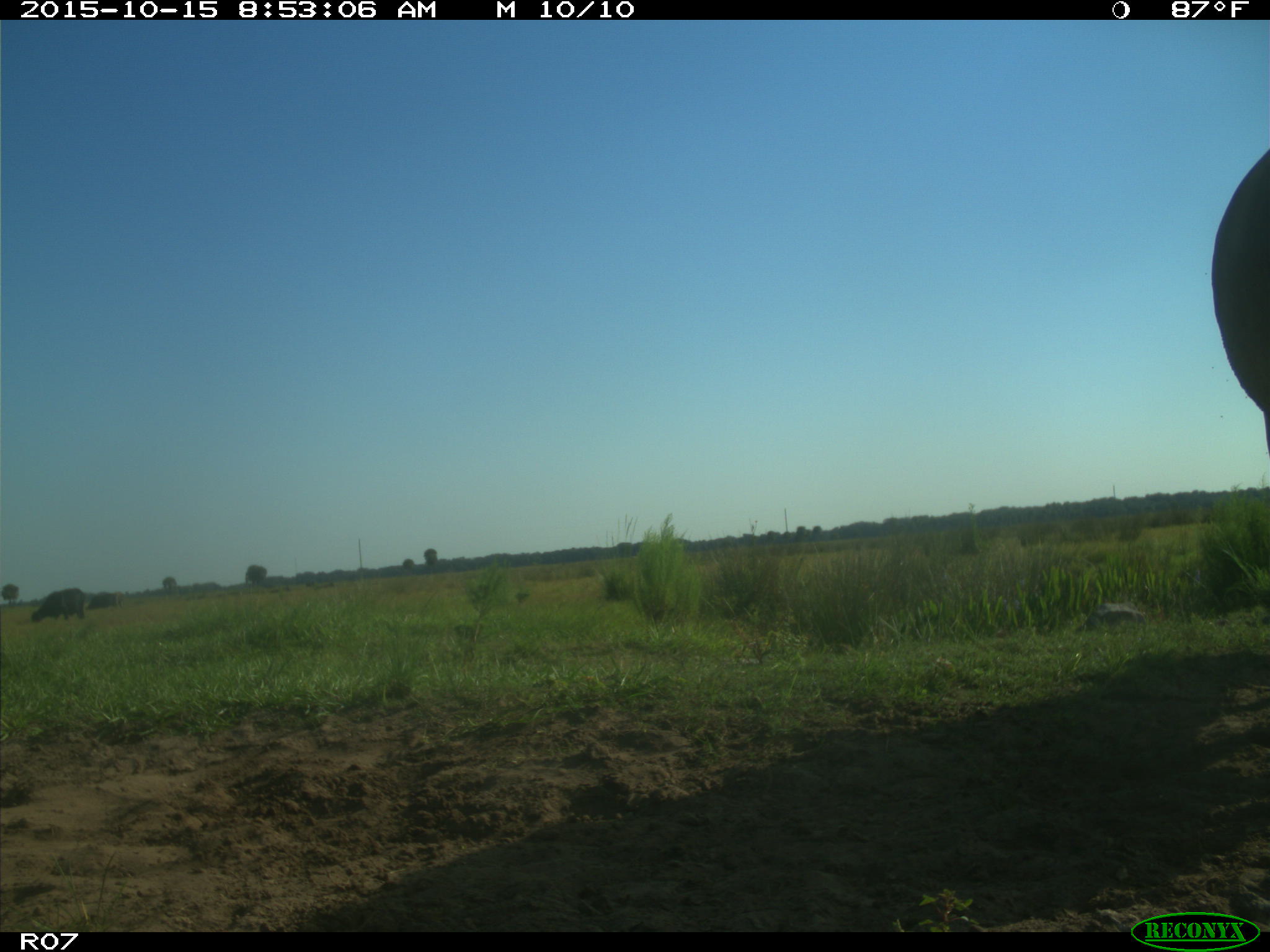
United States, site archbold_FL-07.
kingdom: Animalia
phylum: Chordata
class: Mammalia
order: Artiodactyla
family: Bovidae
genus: Bos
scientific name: Bos taurus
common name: domestic cow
Bos taurus (domestic cow).